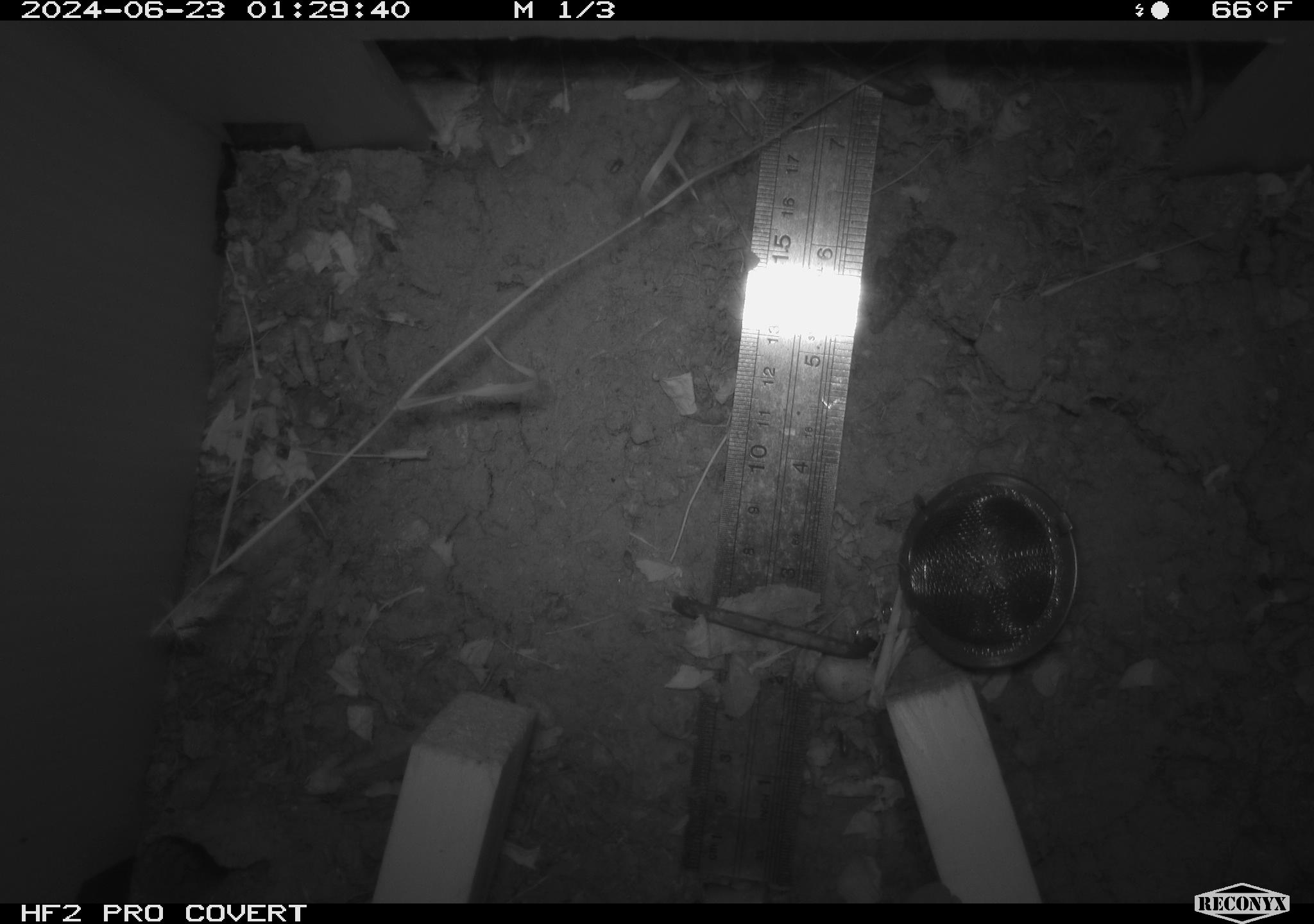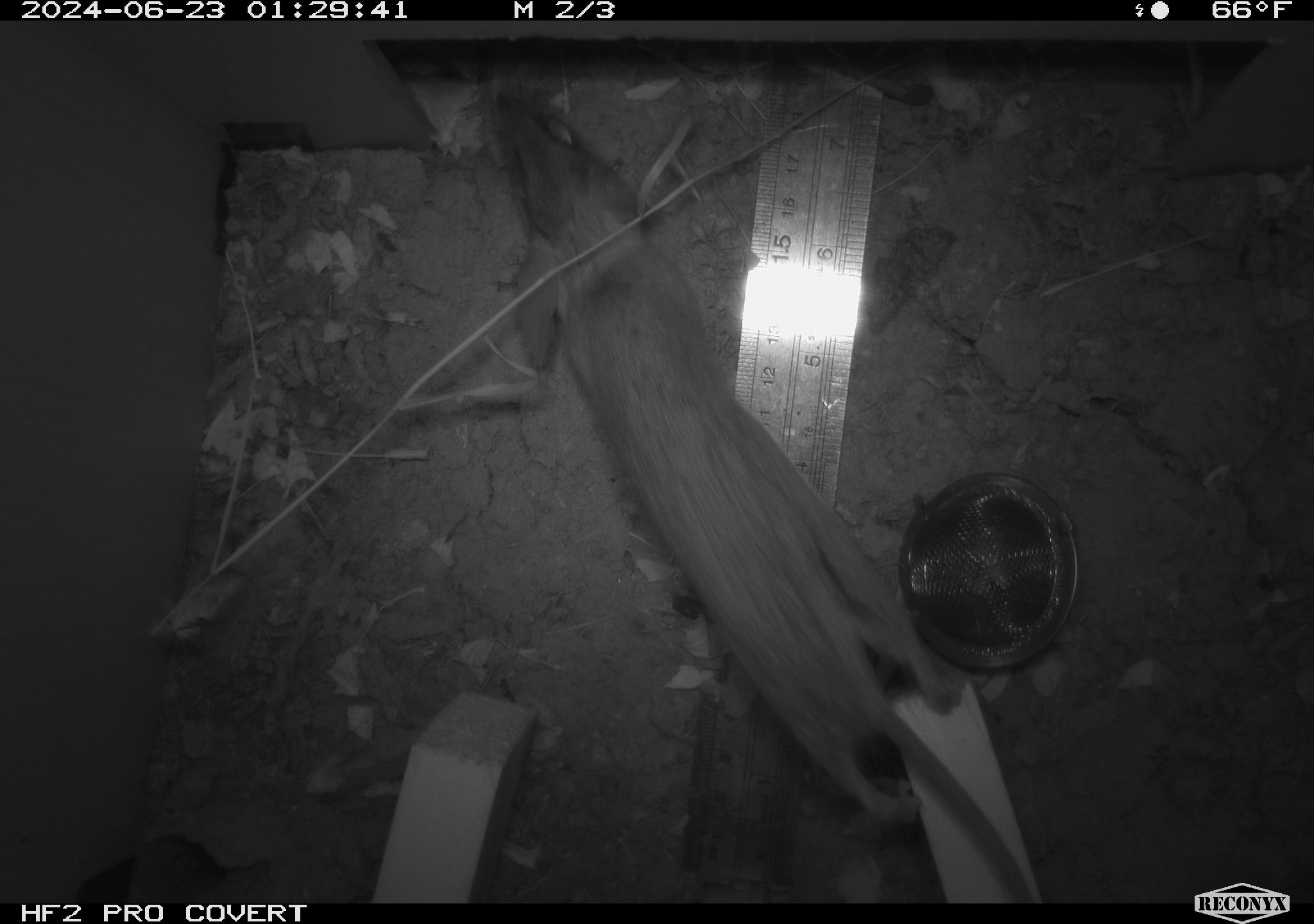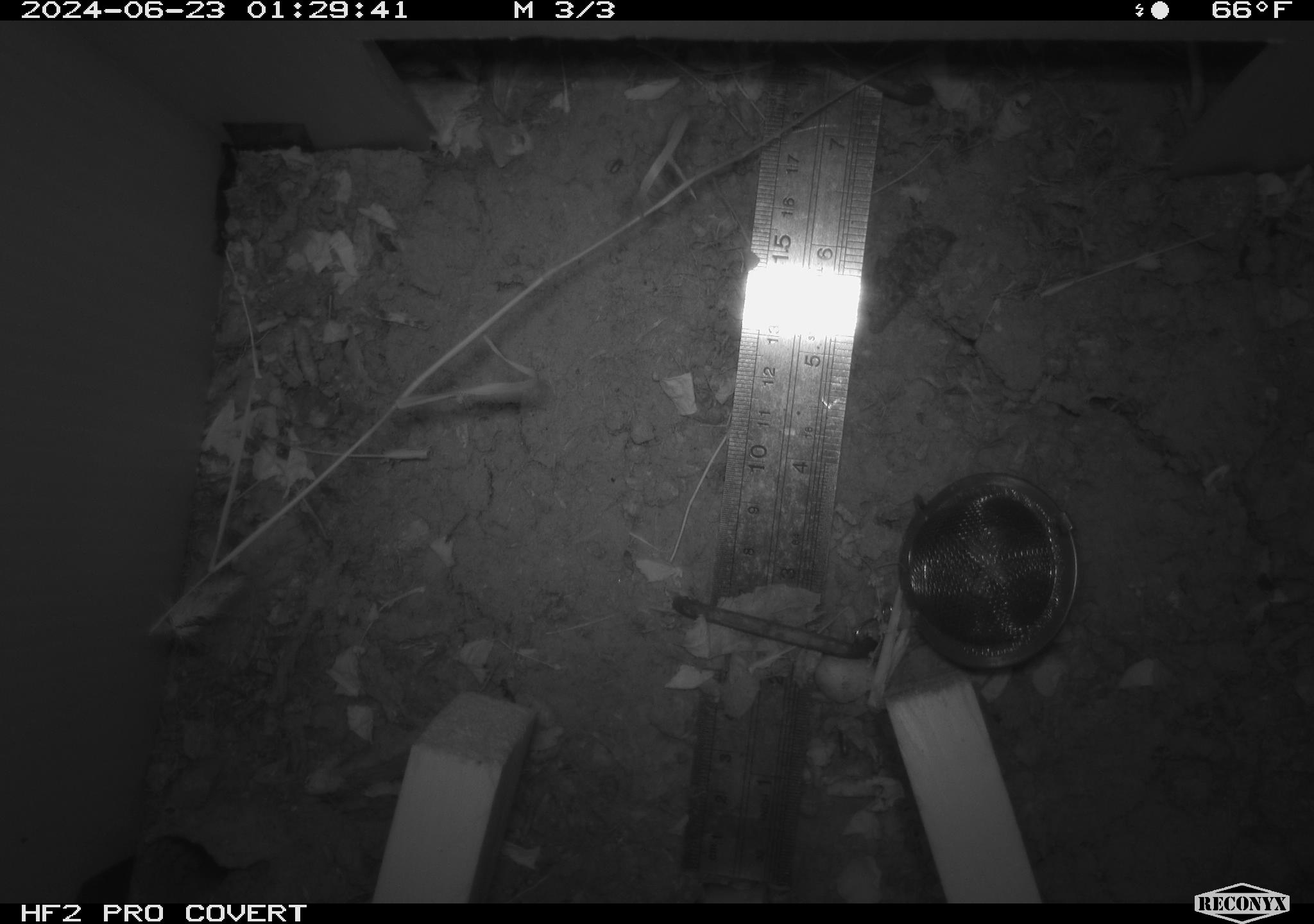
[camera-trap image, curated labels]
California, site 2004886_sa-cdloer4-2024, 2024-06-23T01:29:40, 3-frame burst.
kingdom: Animalia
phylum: Chordata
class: Mammalia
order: Rodentia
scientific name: Rodentia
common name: rodent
Rodent (Rodentia).